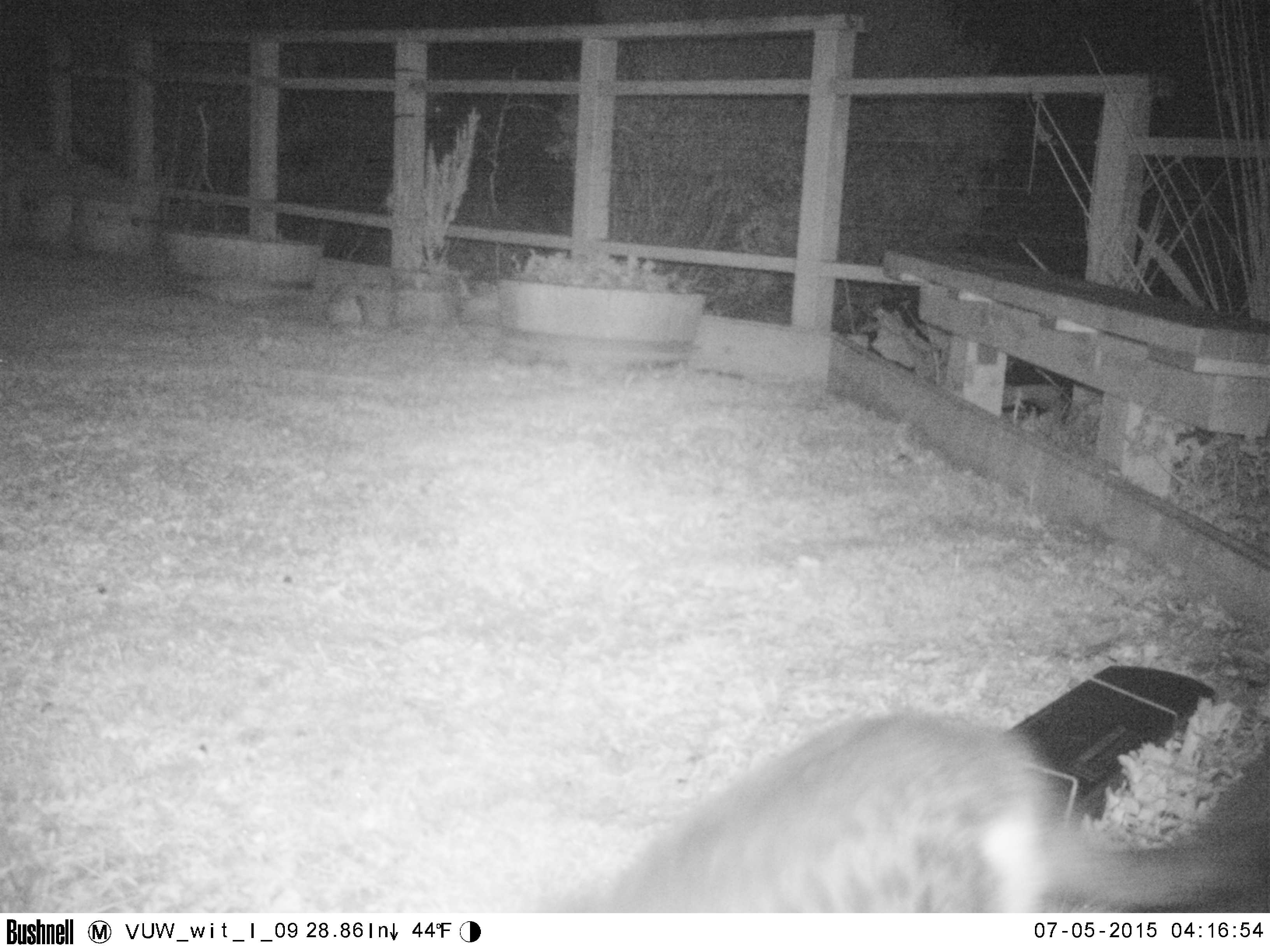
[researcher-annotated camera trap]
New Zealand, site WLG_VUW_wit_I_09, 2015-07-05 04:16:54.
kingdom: Animalia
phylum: Chordata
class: Mammalia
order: Carnivora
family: Felidae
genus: Felis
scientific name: Felis catus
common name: domestic cat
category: cat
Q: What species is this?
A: Cat (domestic cat) (Felis catus).